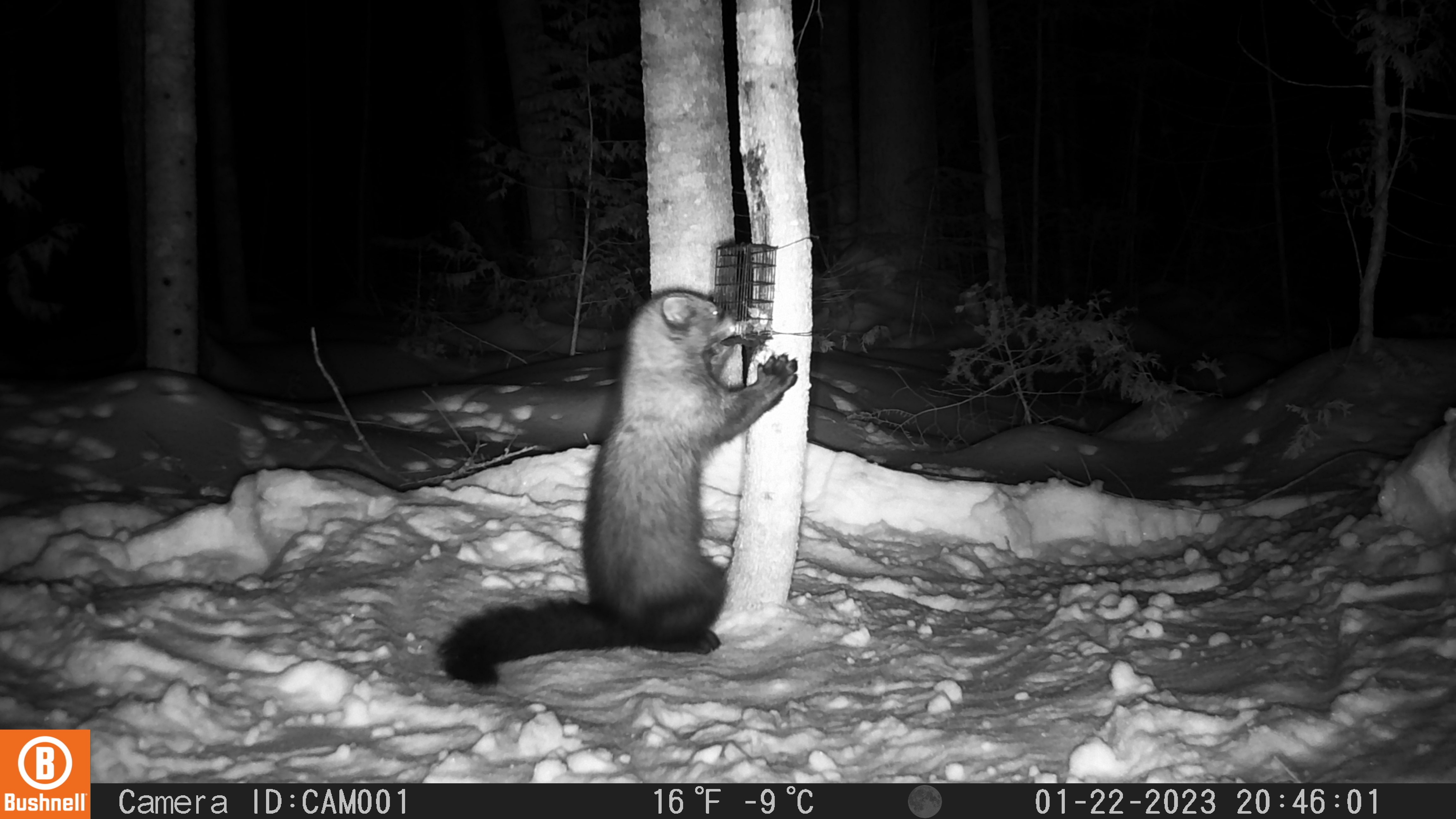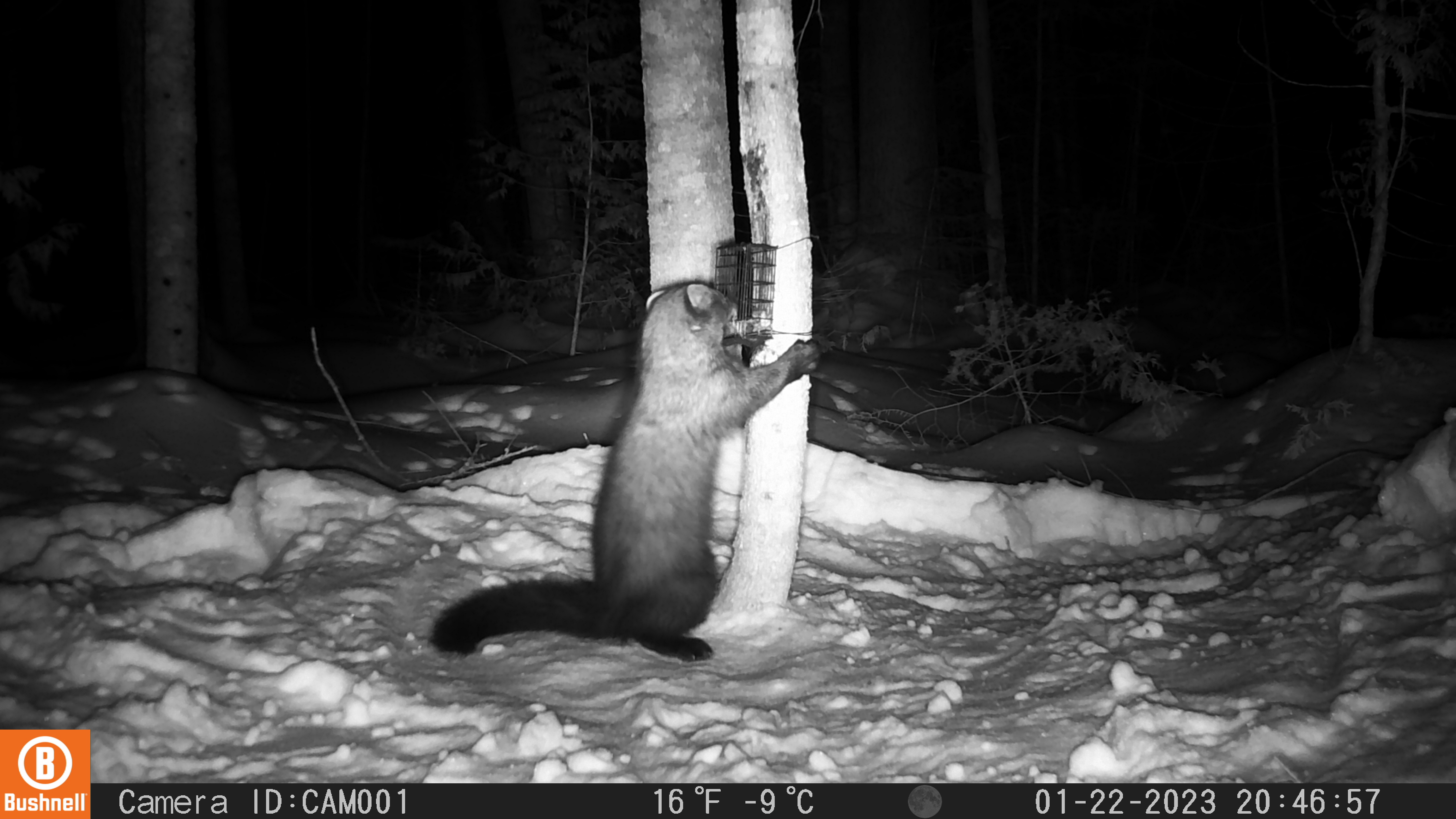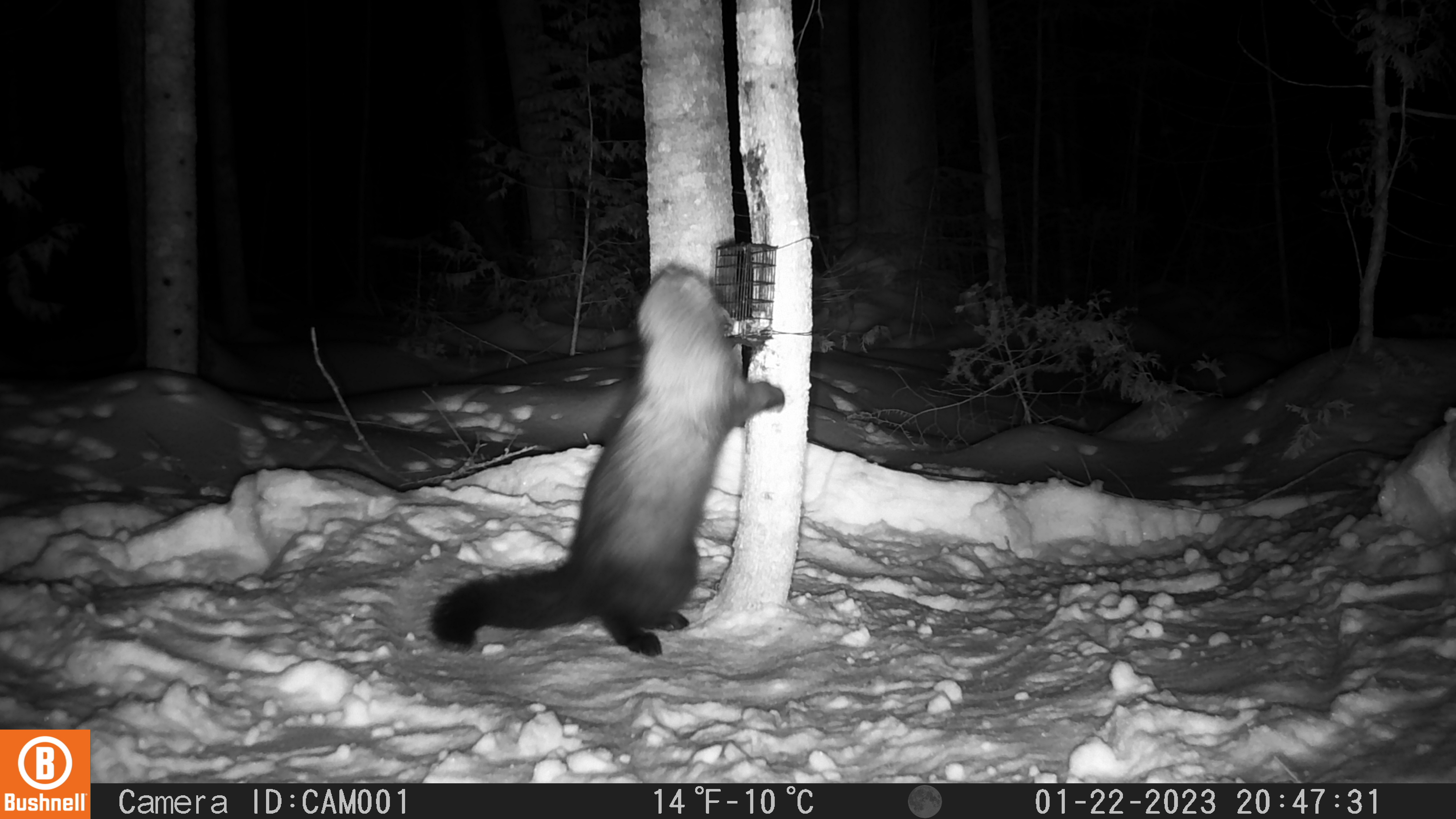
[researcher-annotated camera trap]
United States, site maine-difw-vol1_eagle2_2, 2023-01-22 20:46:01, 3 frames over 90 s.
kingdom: Animalia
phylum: Chordata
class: Mammalia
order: Carnivora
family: Mustelidae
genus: Pekania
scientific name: Pekania pennanti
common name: fisher